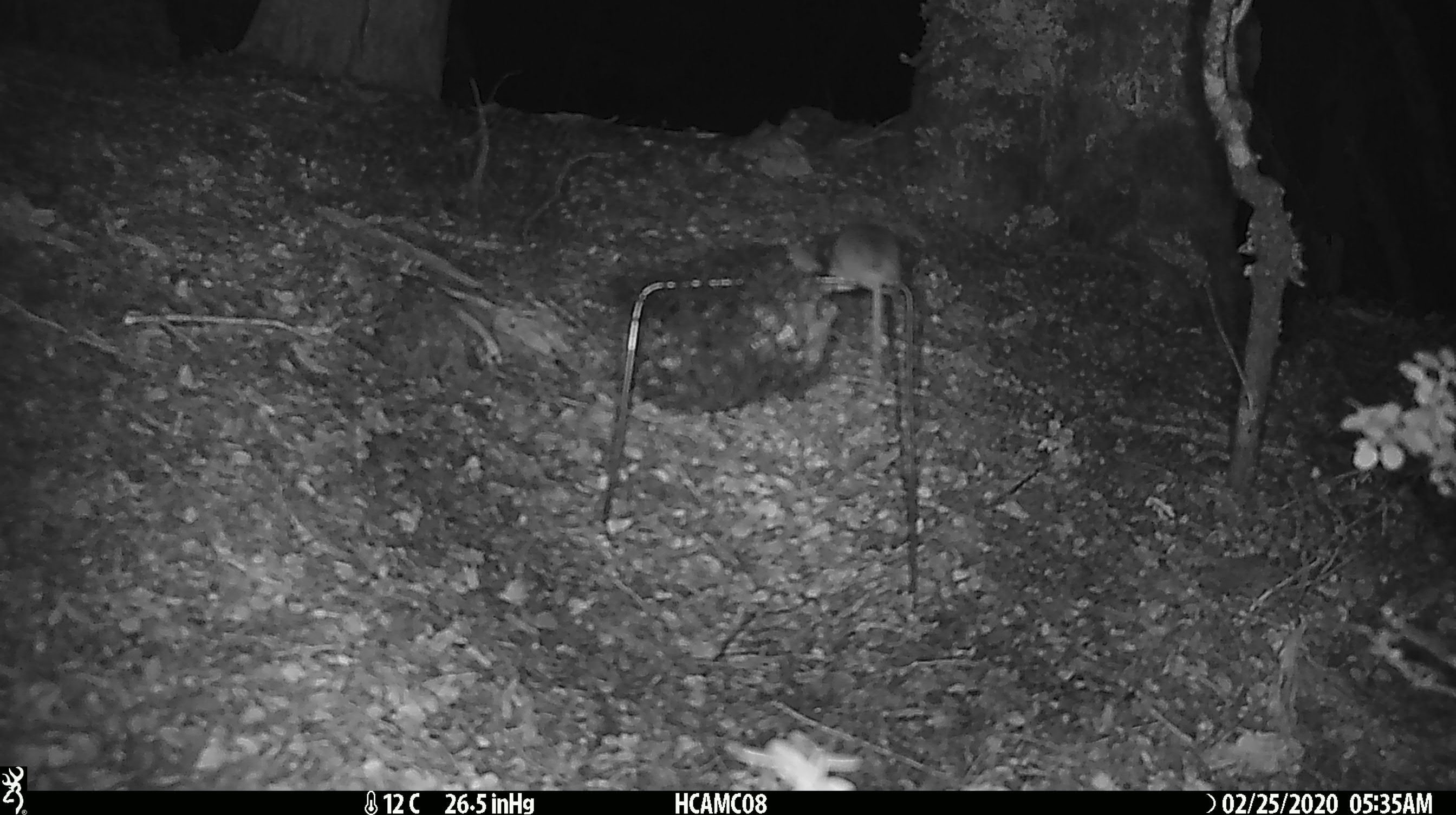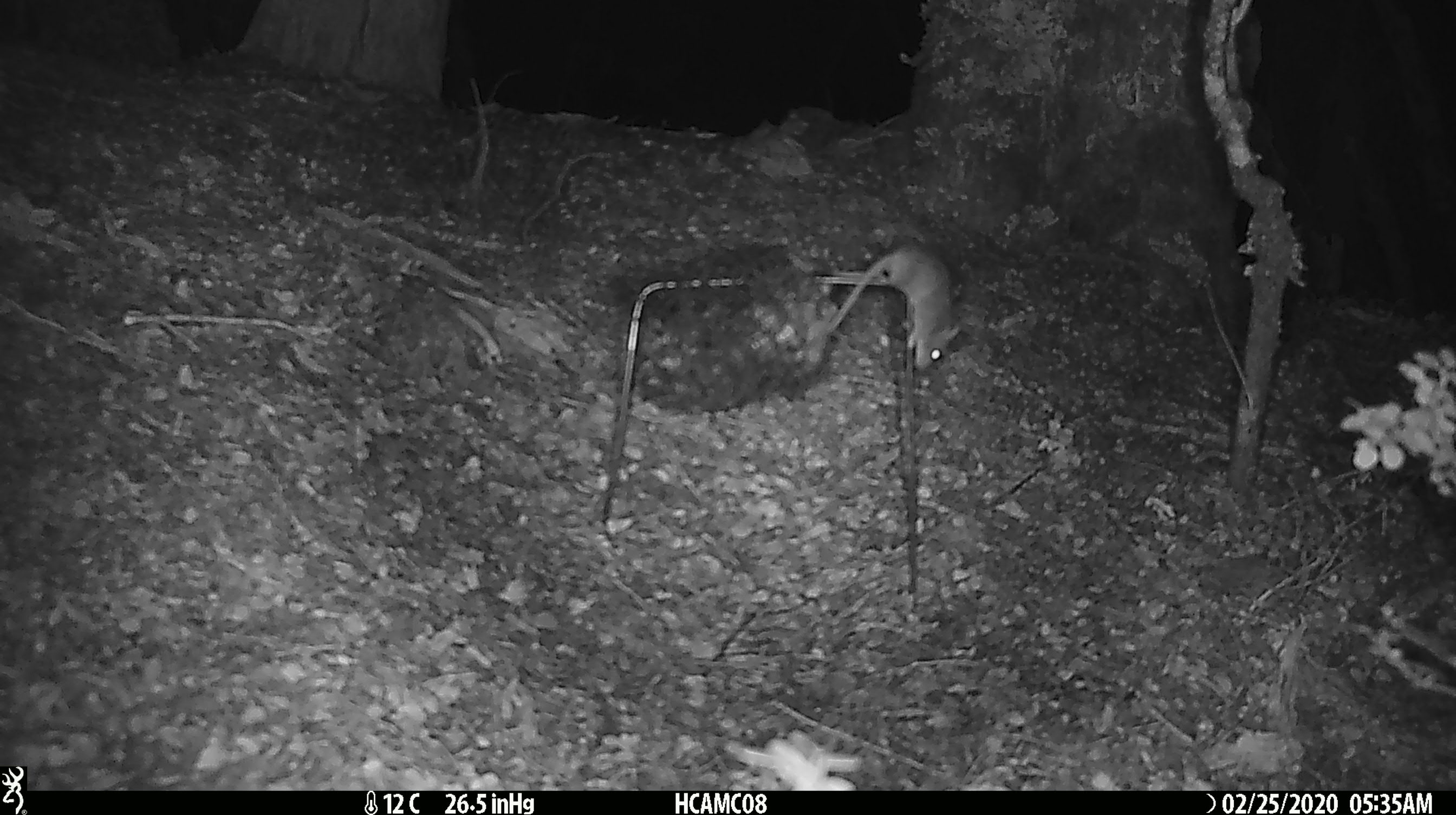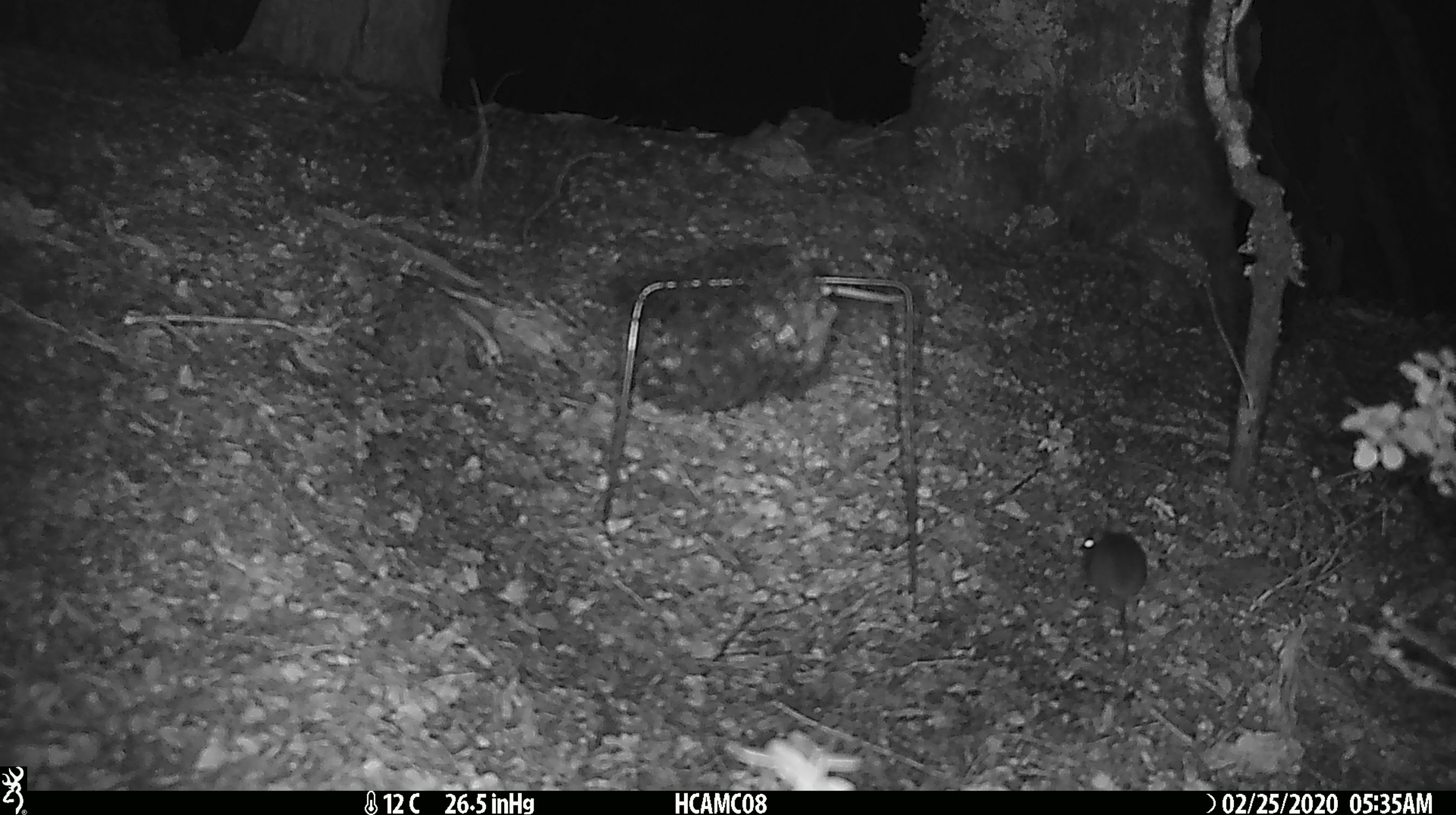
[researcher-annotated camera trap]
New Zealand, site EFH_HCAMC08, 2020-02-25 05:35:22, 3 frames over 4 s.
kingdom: Animalia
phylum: Chordata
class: Mammalia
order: Rodentia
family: Muridae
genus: Mus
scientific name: Mus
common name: mouse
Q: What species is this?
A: Mouse (Mus).